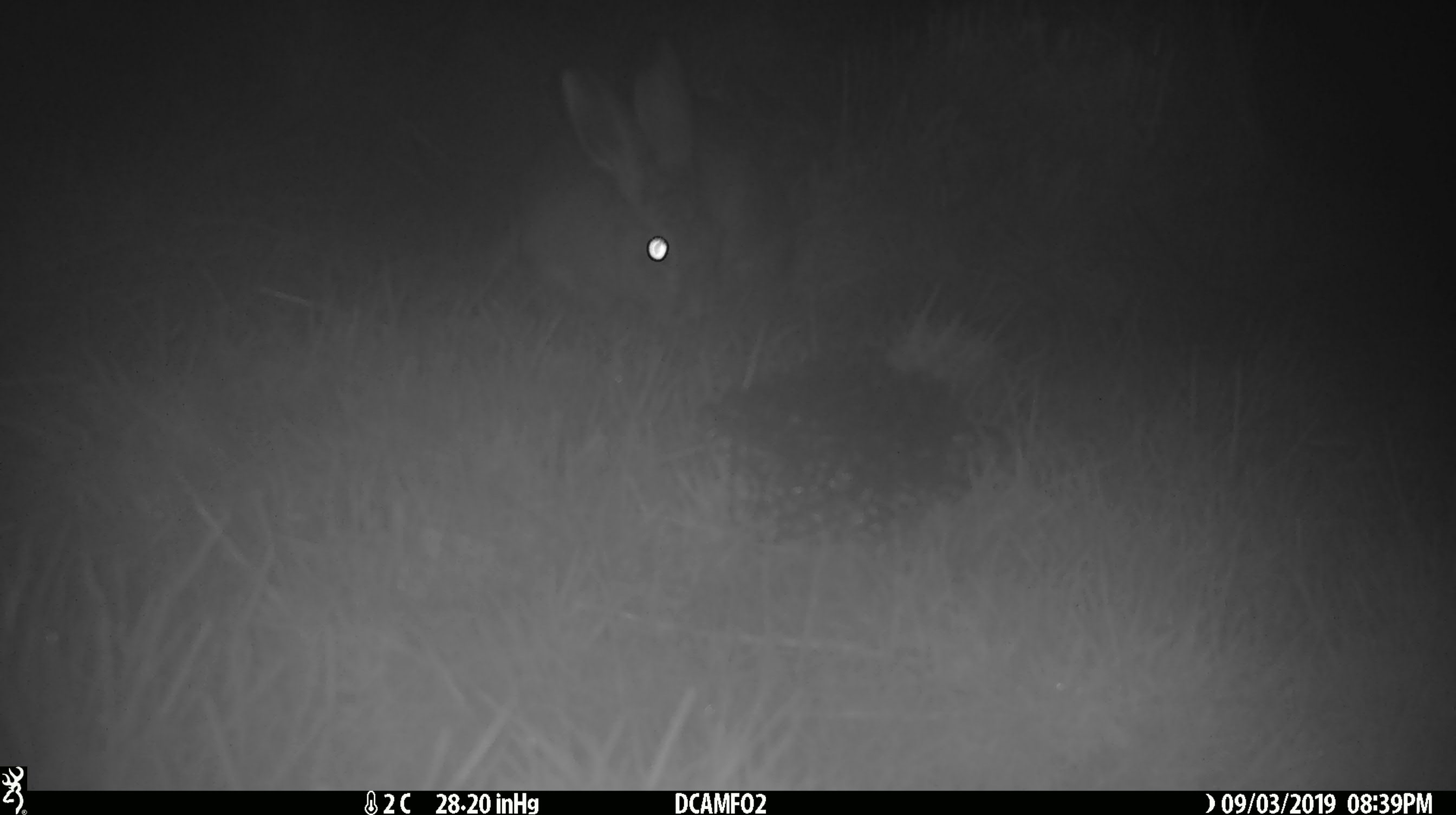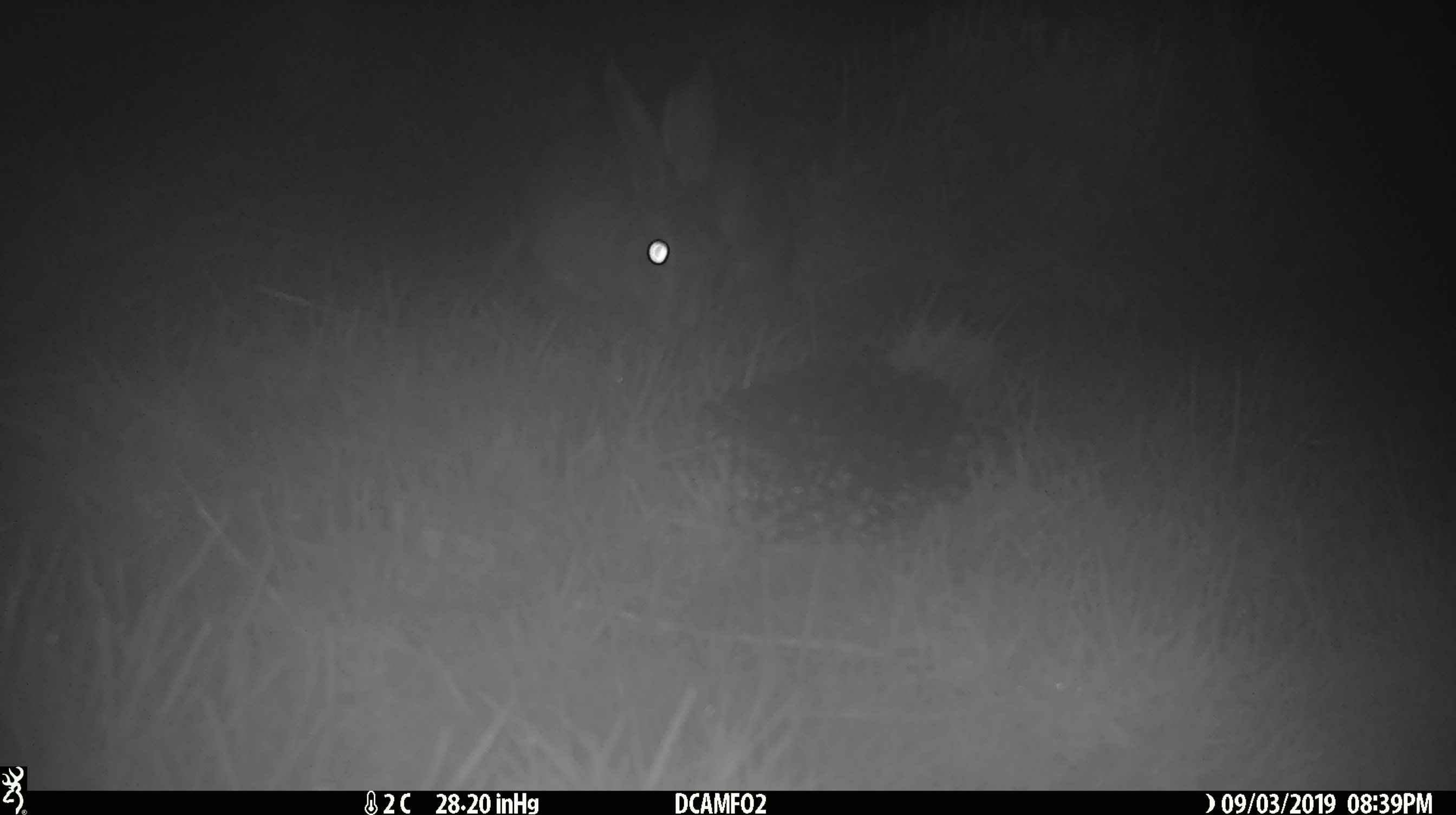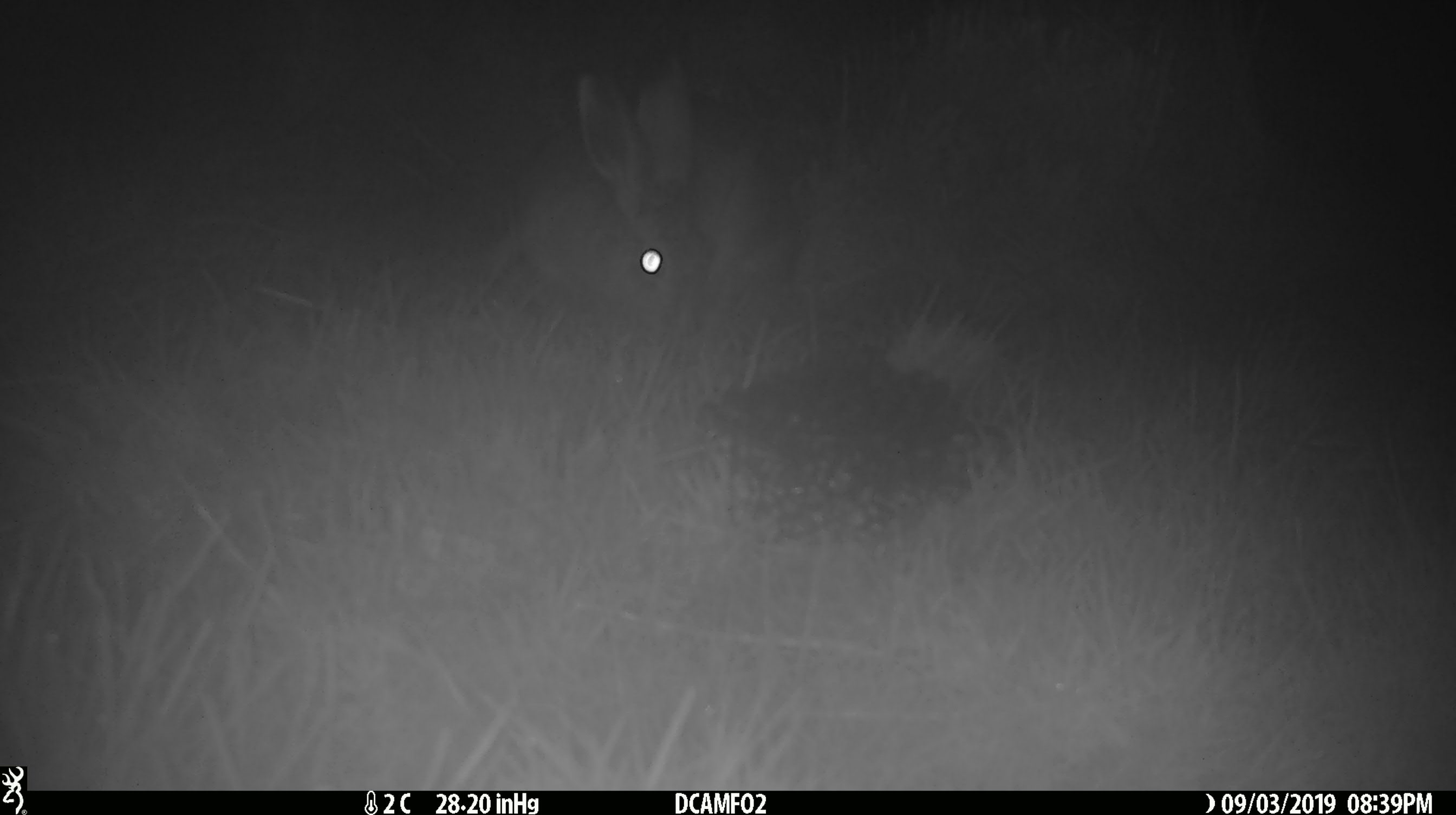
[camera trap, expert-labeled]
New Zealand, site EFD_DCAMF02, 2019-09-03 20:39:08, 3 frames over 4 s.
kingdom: Animalia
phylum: Chordata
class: Mammalia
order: Lagomorpha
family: Leporidae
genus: Lepus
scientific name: Lepus europaeus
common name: brown hare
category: hare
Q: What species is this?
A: Hare (brown hare) (Lepus europaeus).